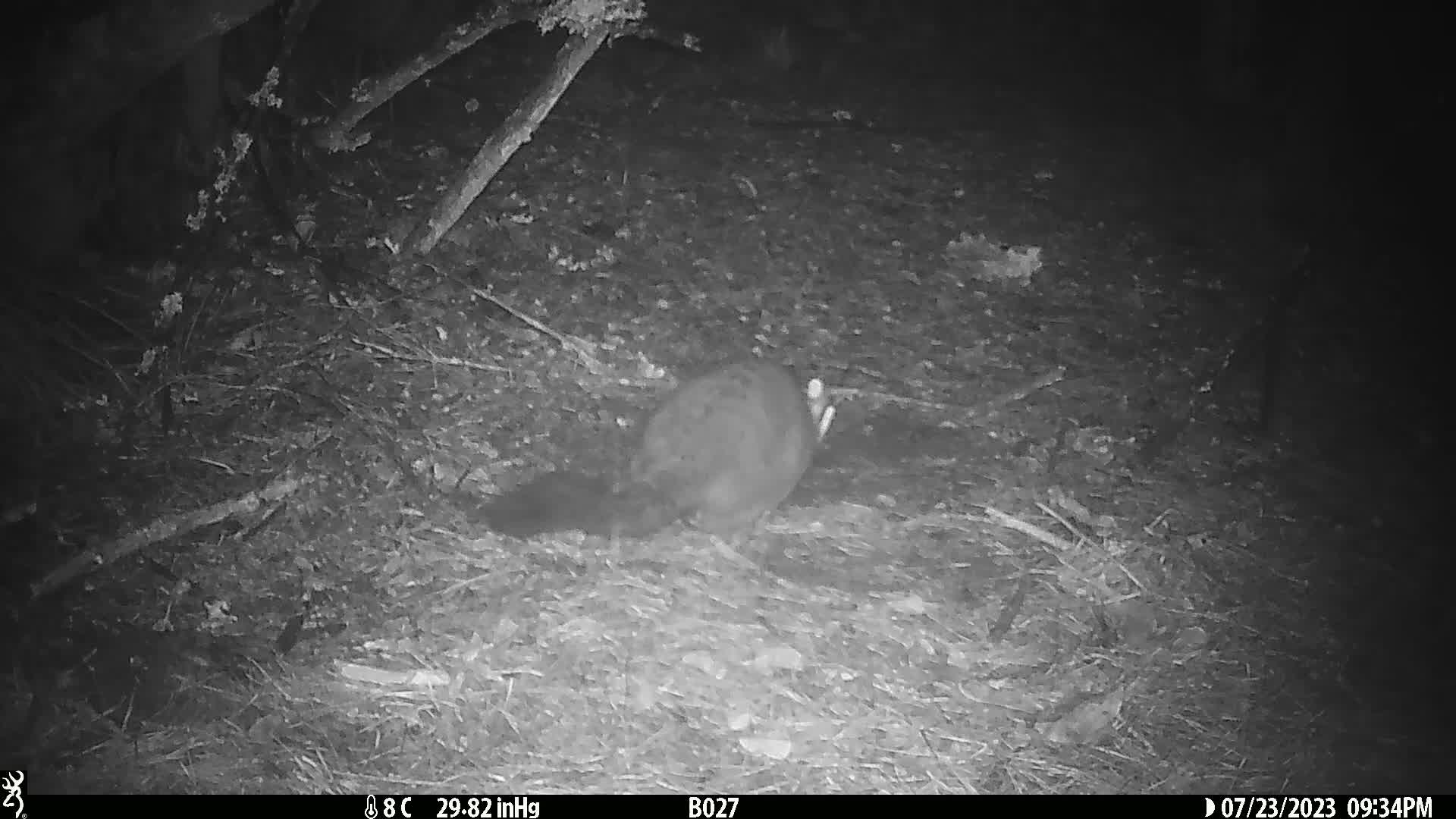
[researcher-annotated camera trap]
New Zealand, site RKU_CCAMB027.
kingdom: Animalia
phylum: Chordata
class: Mammalia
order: Diprotodontia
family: Phalangeridae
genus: Trichosurus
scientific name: Trichosurus vulpecula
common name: common brushtail possum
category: possum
Possum (common brushtail possum) (Trichosurus vulpecula).